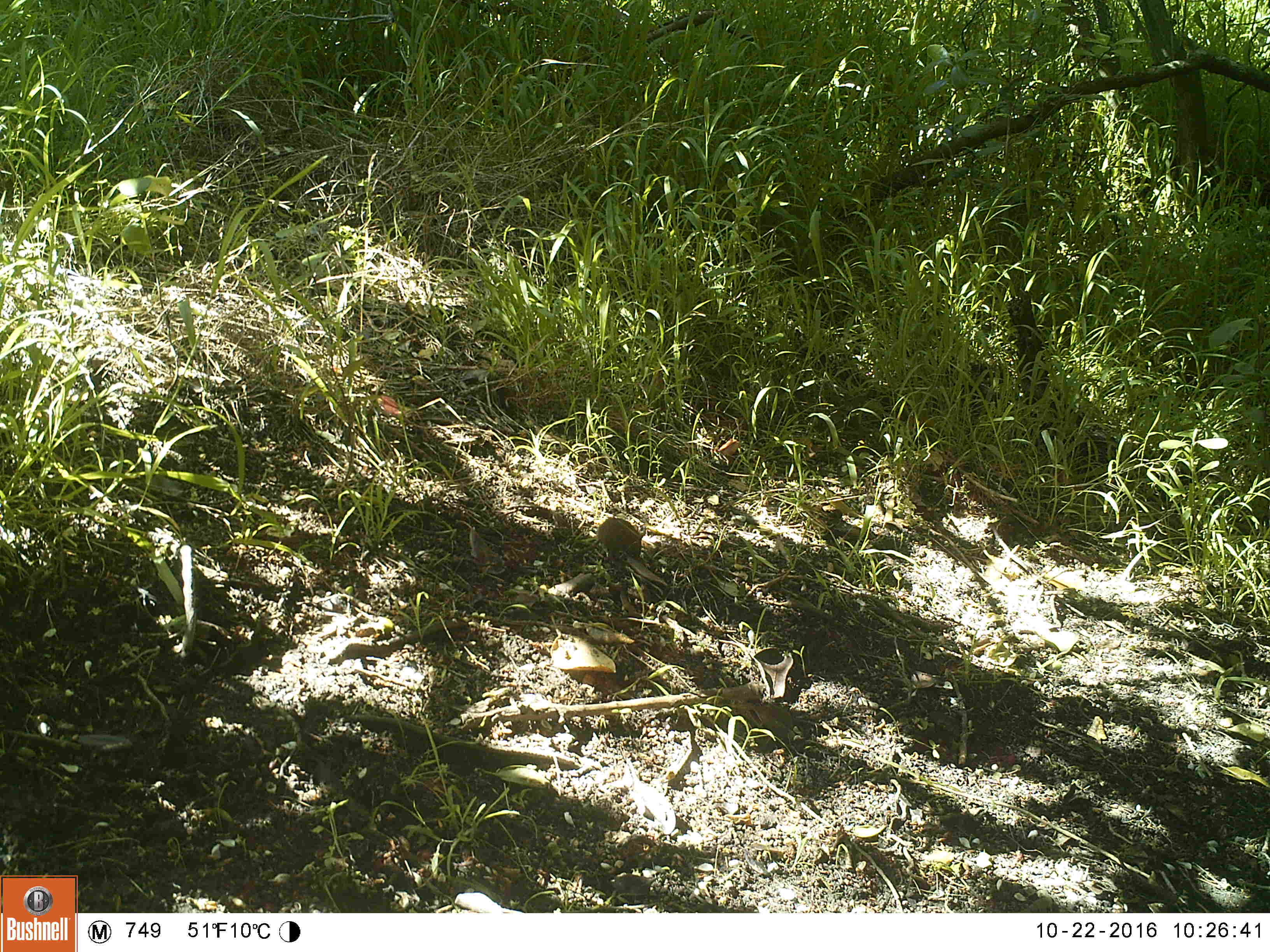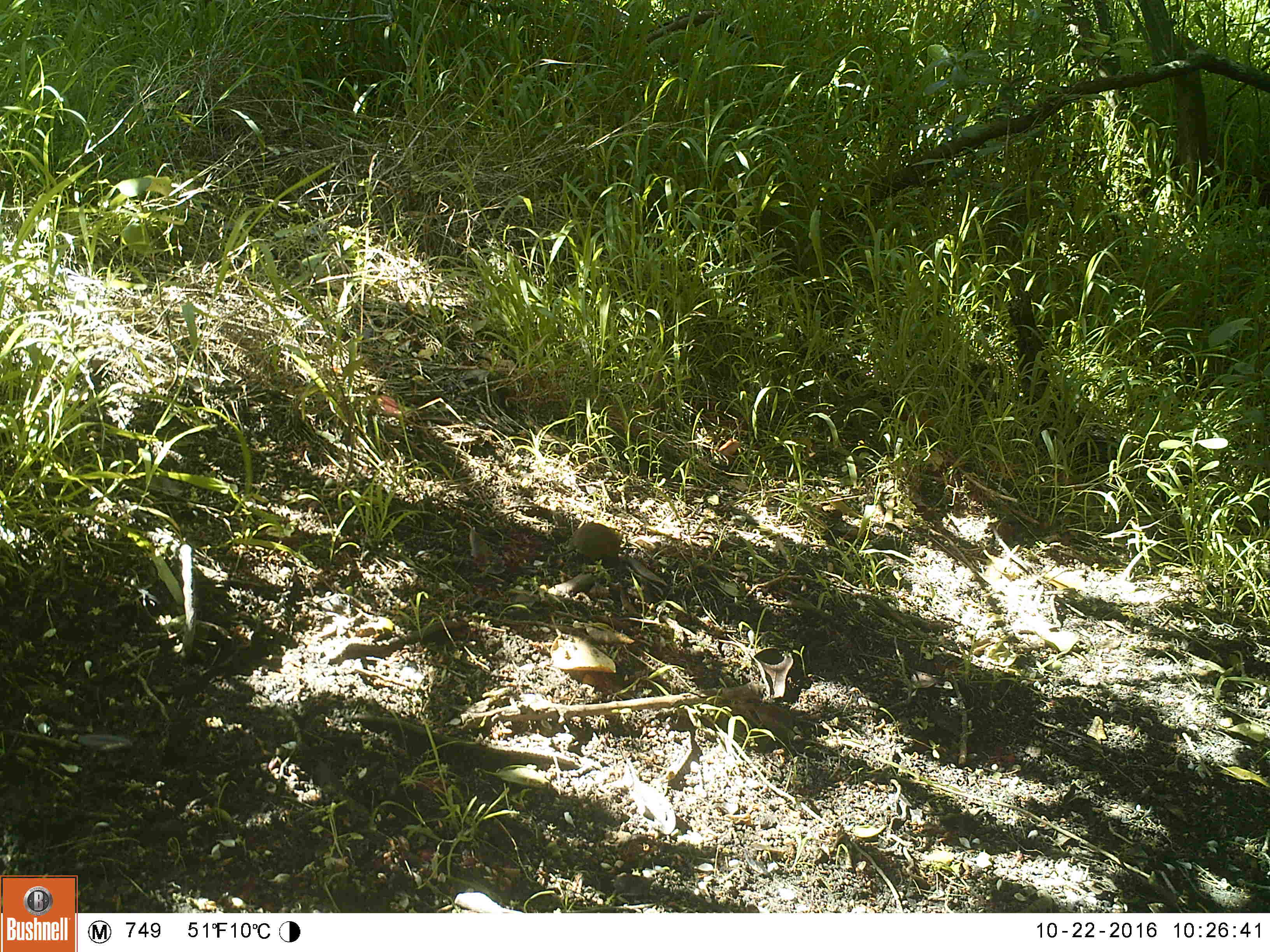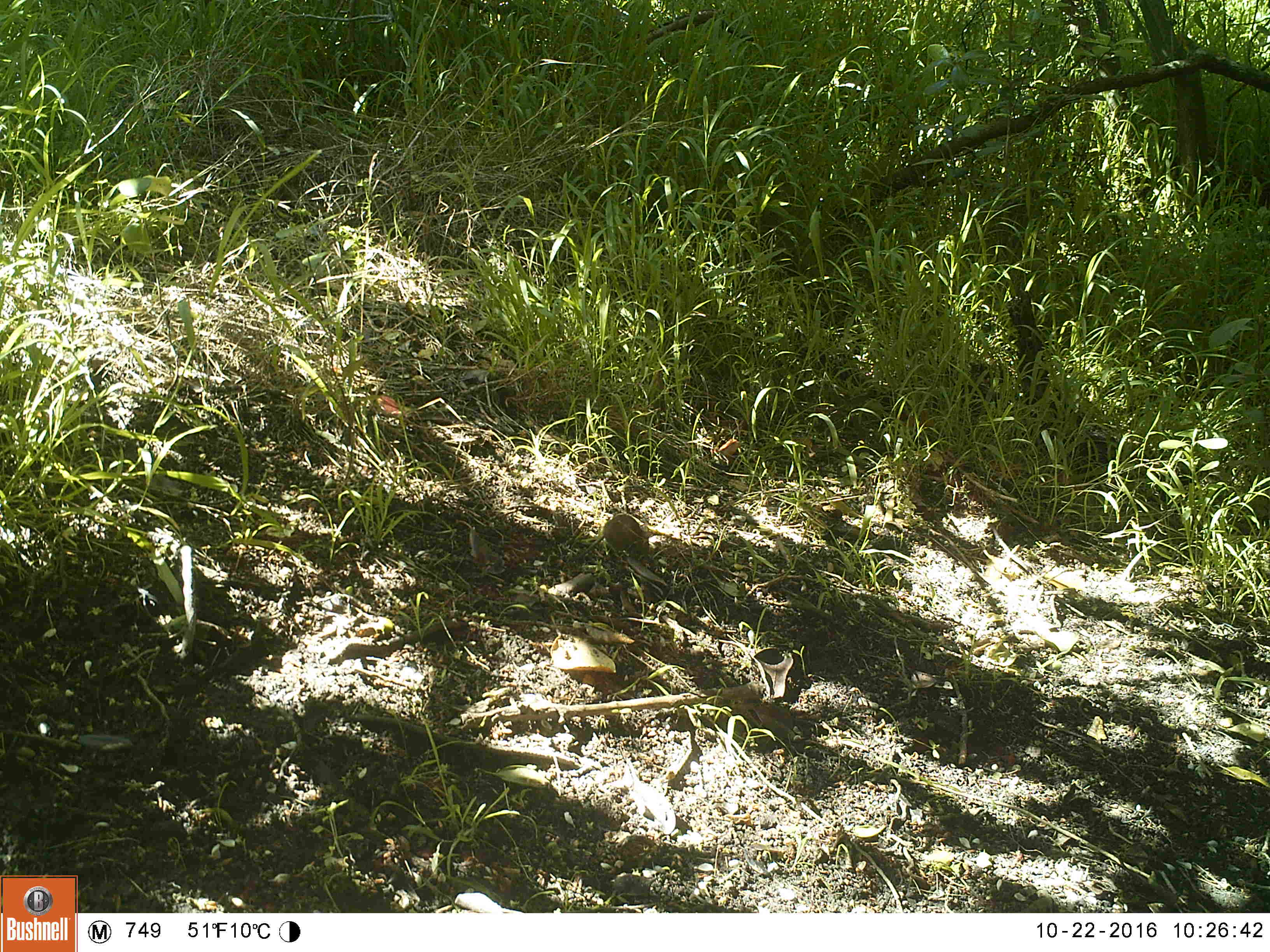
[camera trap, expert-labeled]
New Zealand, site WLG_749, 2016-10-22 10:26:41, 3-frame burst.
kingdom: Animalia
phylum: Chordata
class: Mammalia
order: Rodentia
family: Muridae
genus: Mus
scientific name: Mus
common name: mouse